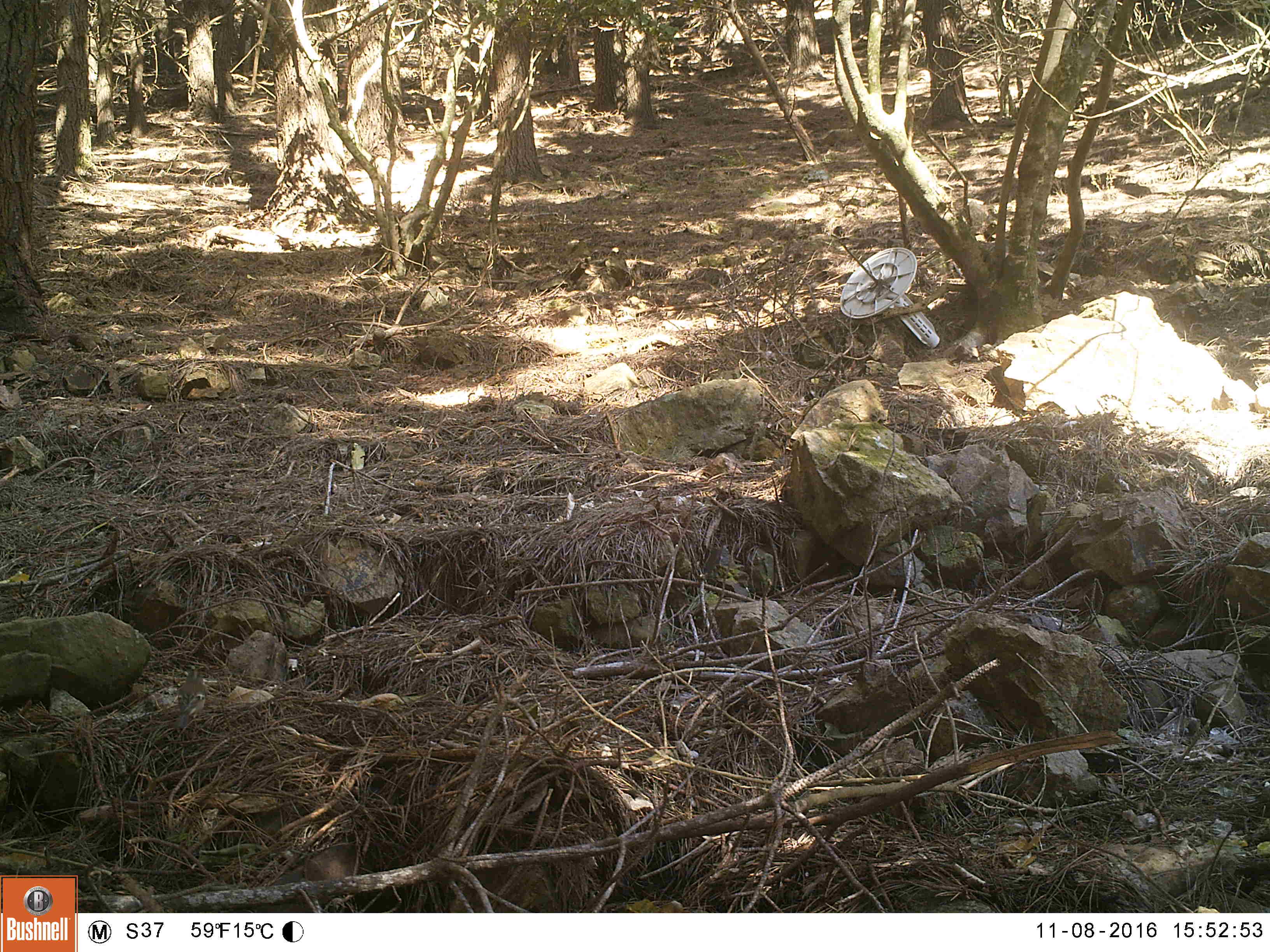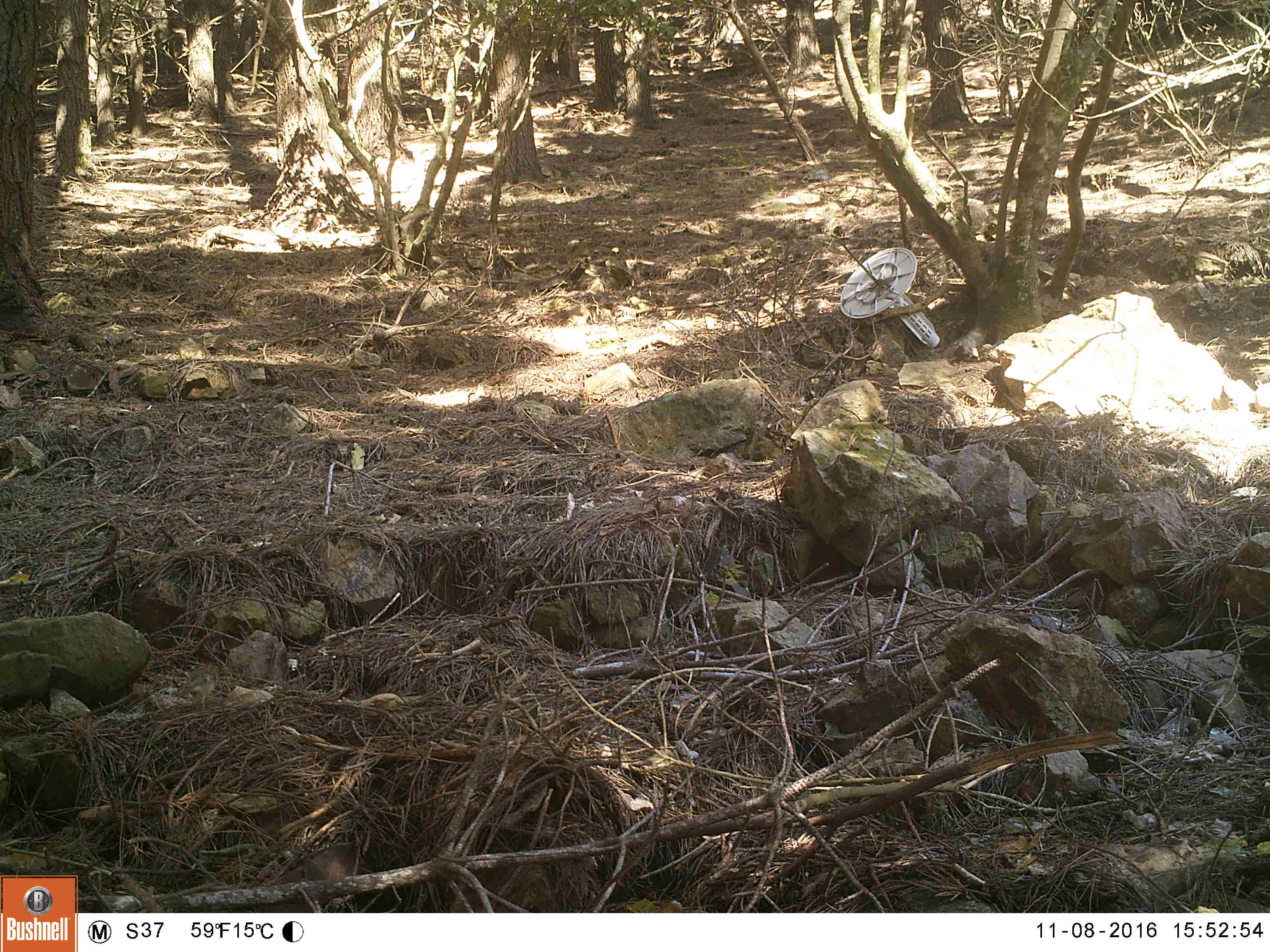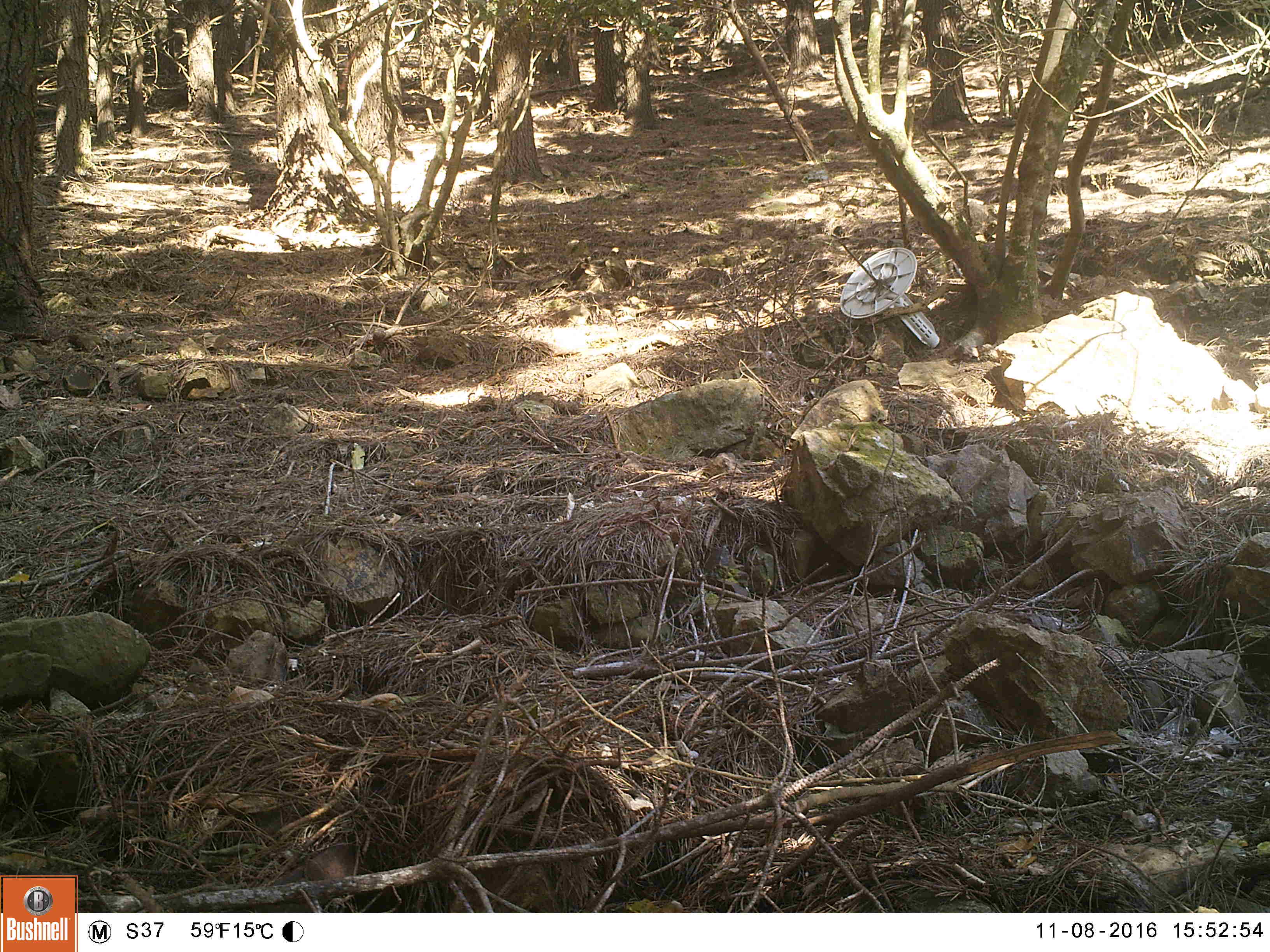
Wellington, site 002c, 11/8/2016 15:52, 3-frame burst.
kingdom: Animalia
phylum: Chordata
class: Aves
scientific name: Aves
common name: bird